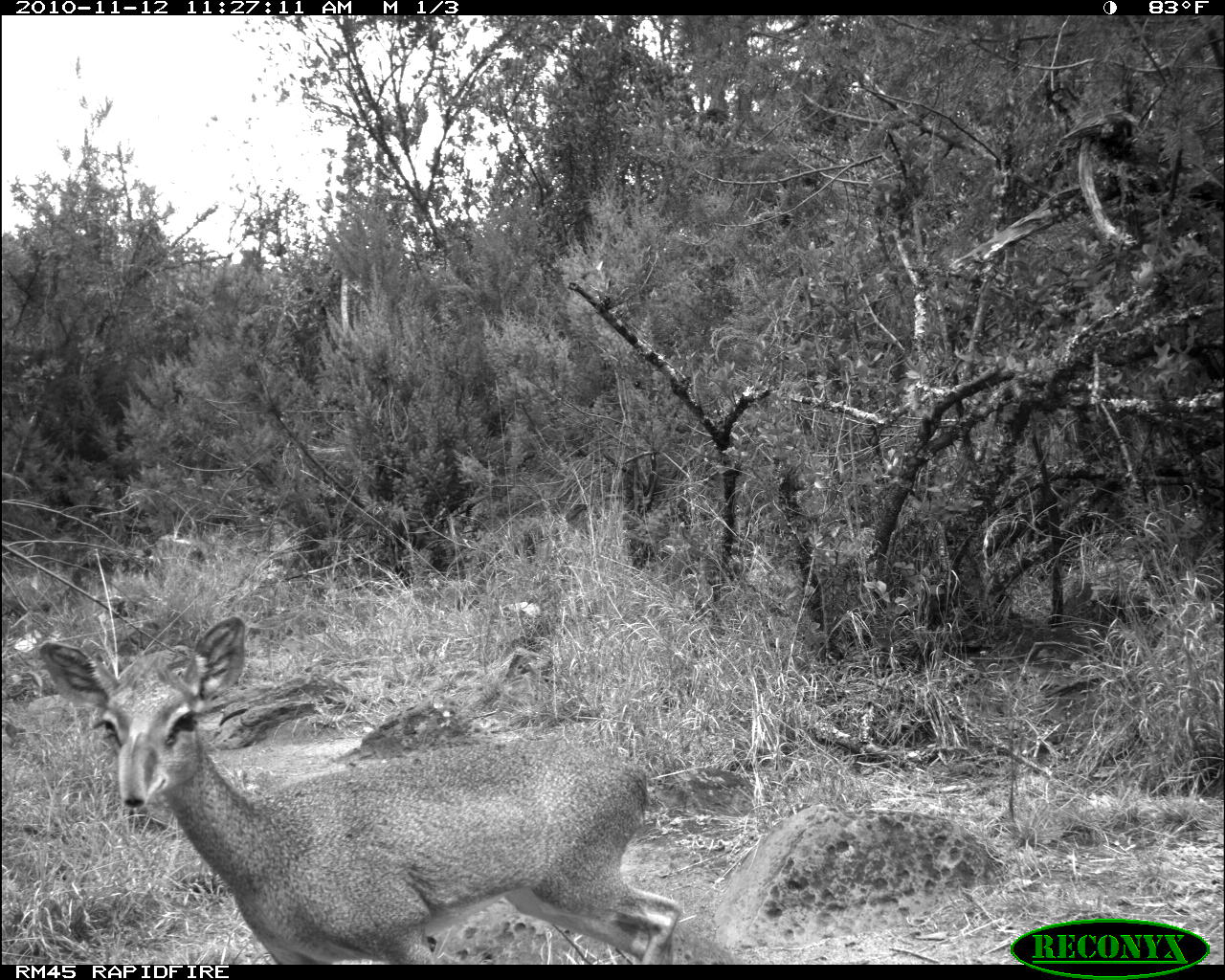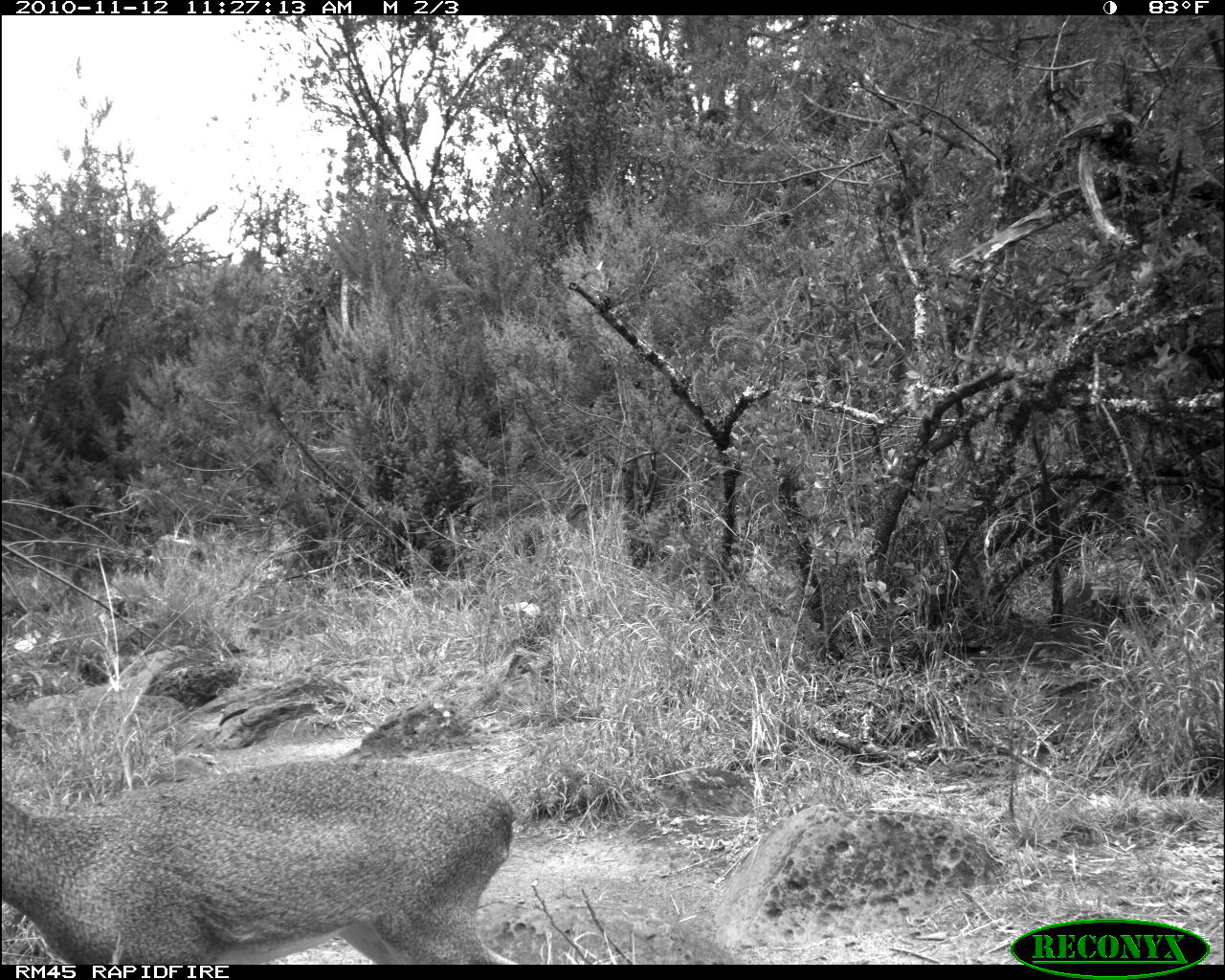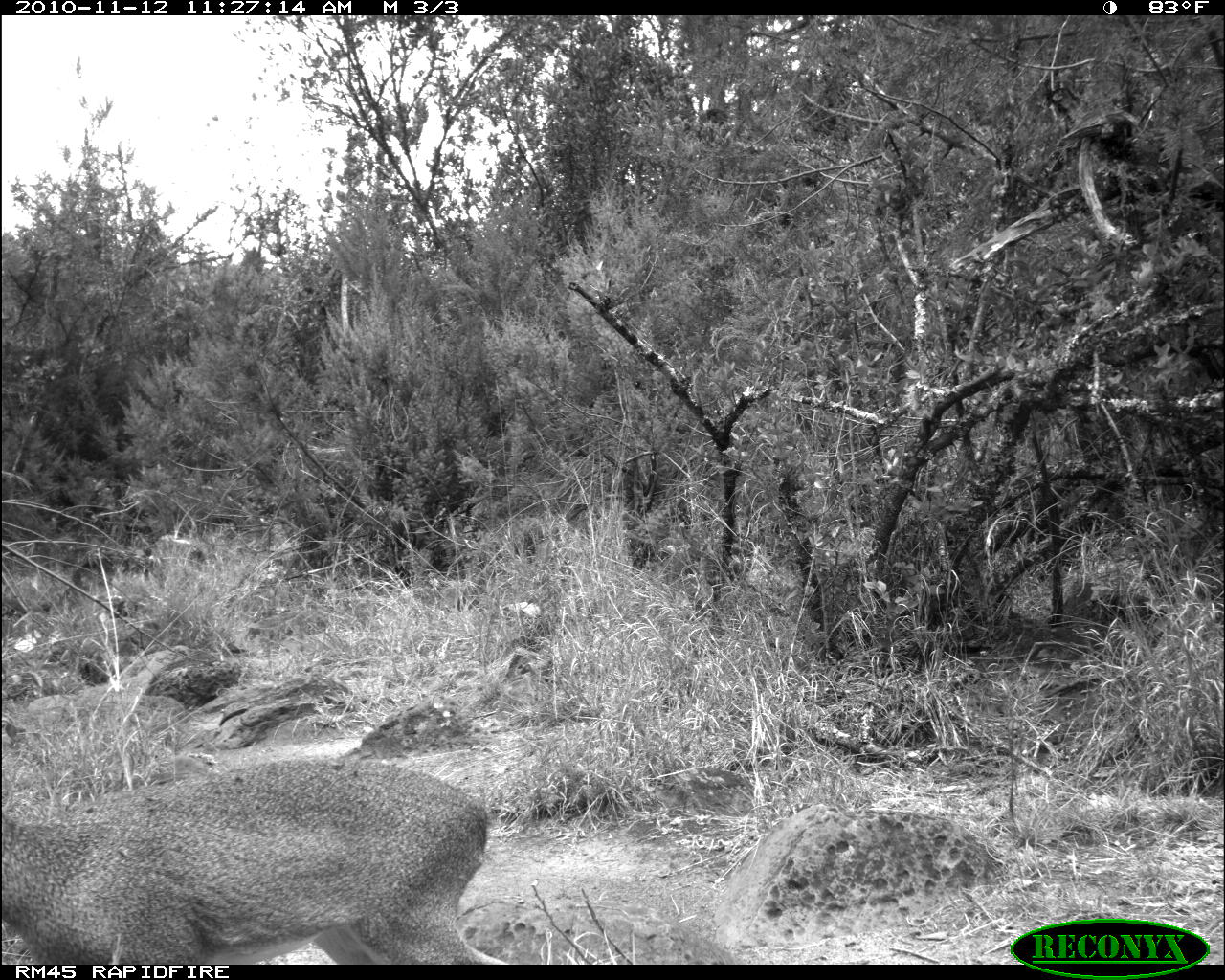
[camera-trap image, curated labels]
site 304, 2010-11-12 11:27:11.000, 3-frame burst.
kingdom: Animalia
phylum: Chordata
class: Mammalia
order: Artiodactyla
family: Bovidae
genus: Madoqua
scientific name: Madoqua guentheri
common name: günther's dik-dik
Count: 1.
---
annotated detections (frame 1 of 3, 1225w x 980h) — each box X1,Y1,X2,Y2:
madoqua guentheri: 32,615,684,964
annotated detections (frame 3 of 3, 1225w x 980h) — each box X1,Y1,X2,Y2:
madoqua guentheri: 0,752,509,965